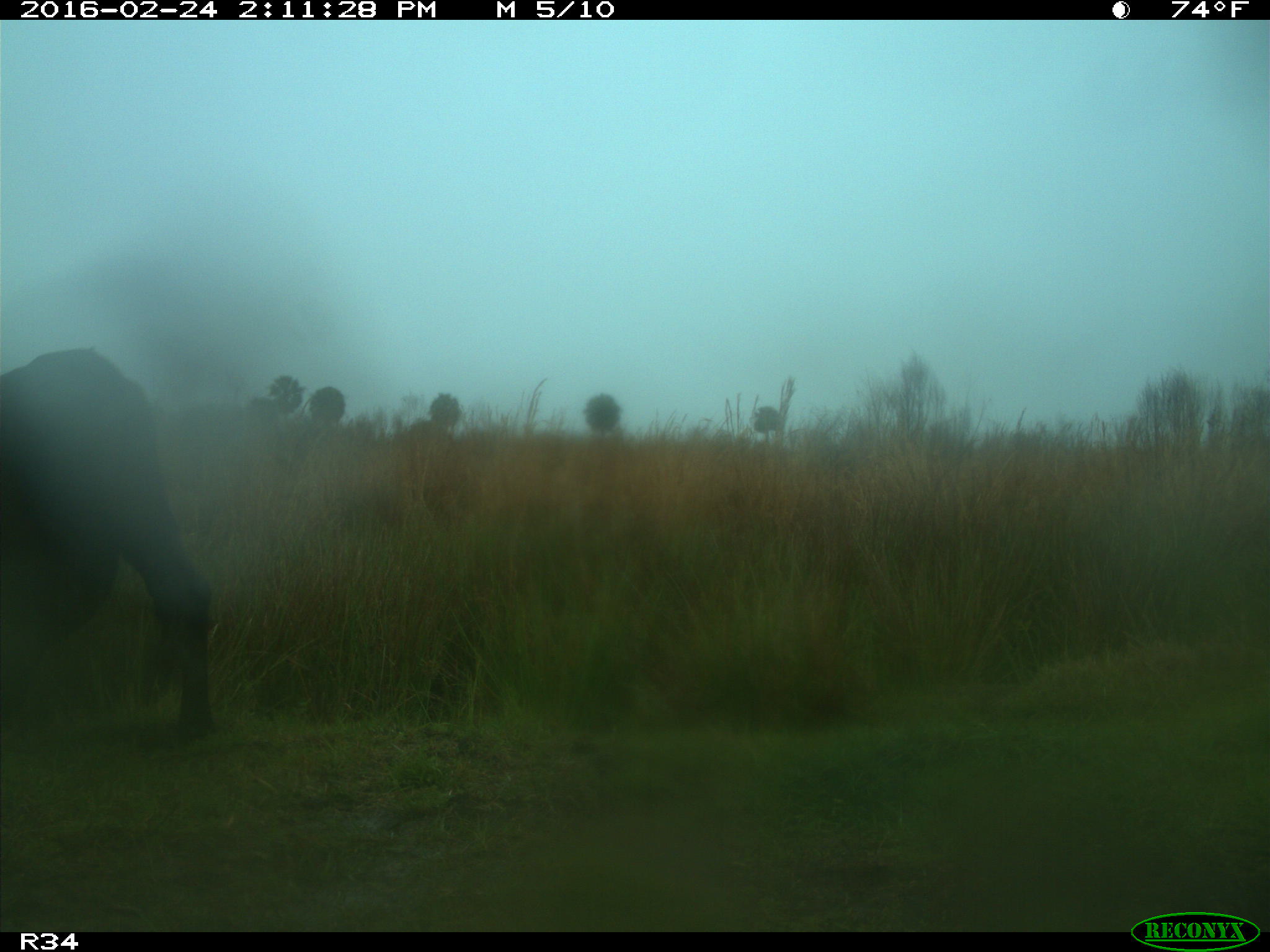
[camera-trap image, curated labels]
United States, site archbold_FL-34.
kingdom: Animalia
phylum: Chordata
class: Mammalia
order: Artiodactyla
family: Bovidae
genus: Bos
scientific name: Bos taurus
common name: domestic cow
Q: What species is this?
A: Bos taurus (domestic cow).